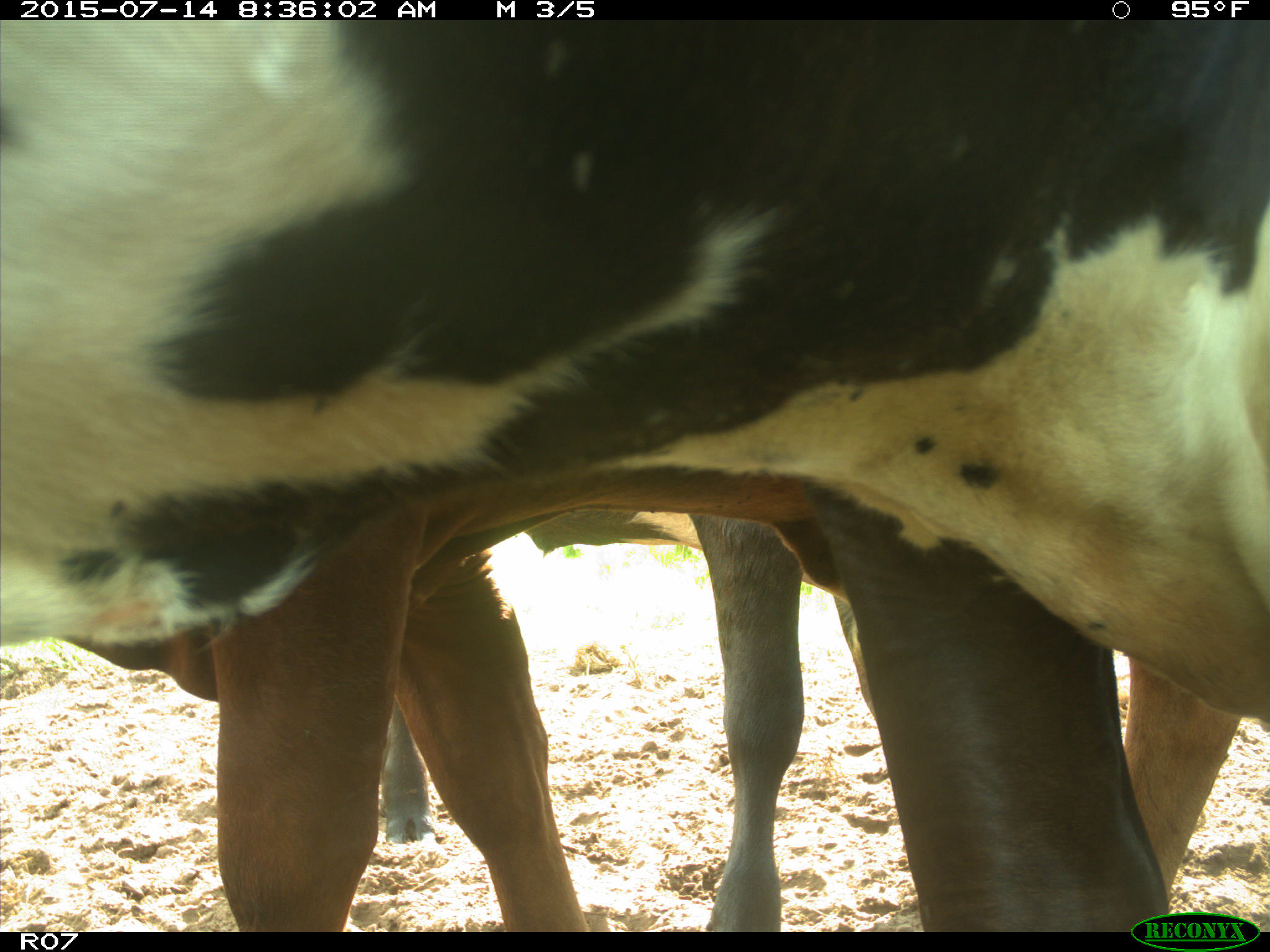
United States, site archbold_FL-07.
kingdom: Animalia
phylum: Chordata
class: Mammalia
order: Artiodactyla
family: Bovidae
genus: Bos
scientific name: Bos taurus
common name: domestic cow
Bos taurus (domestic cow).